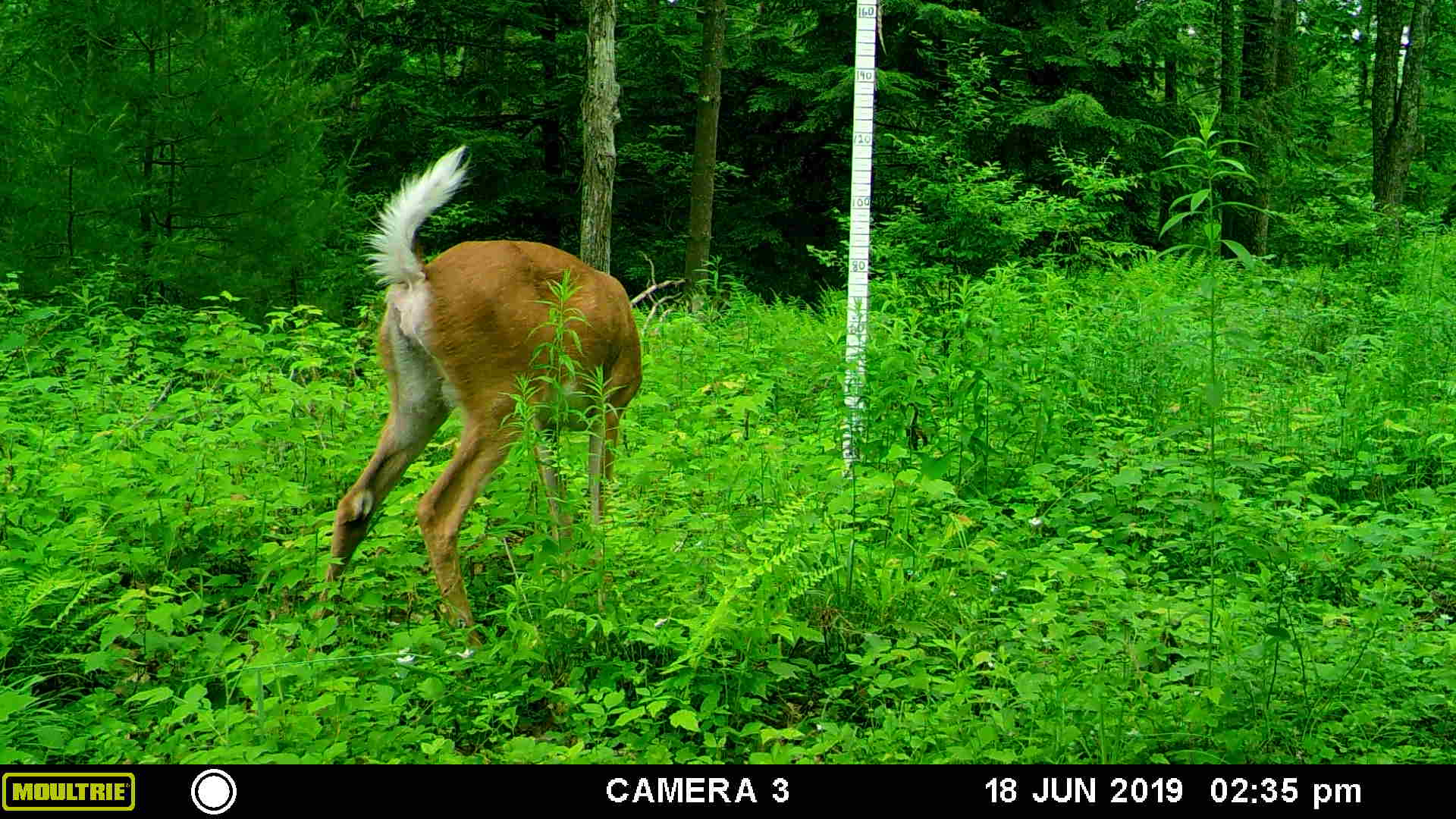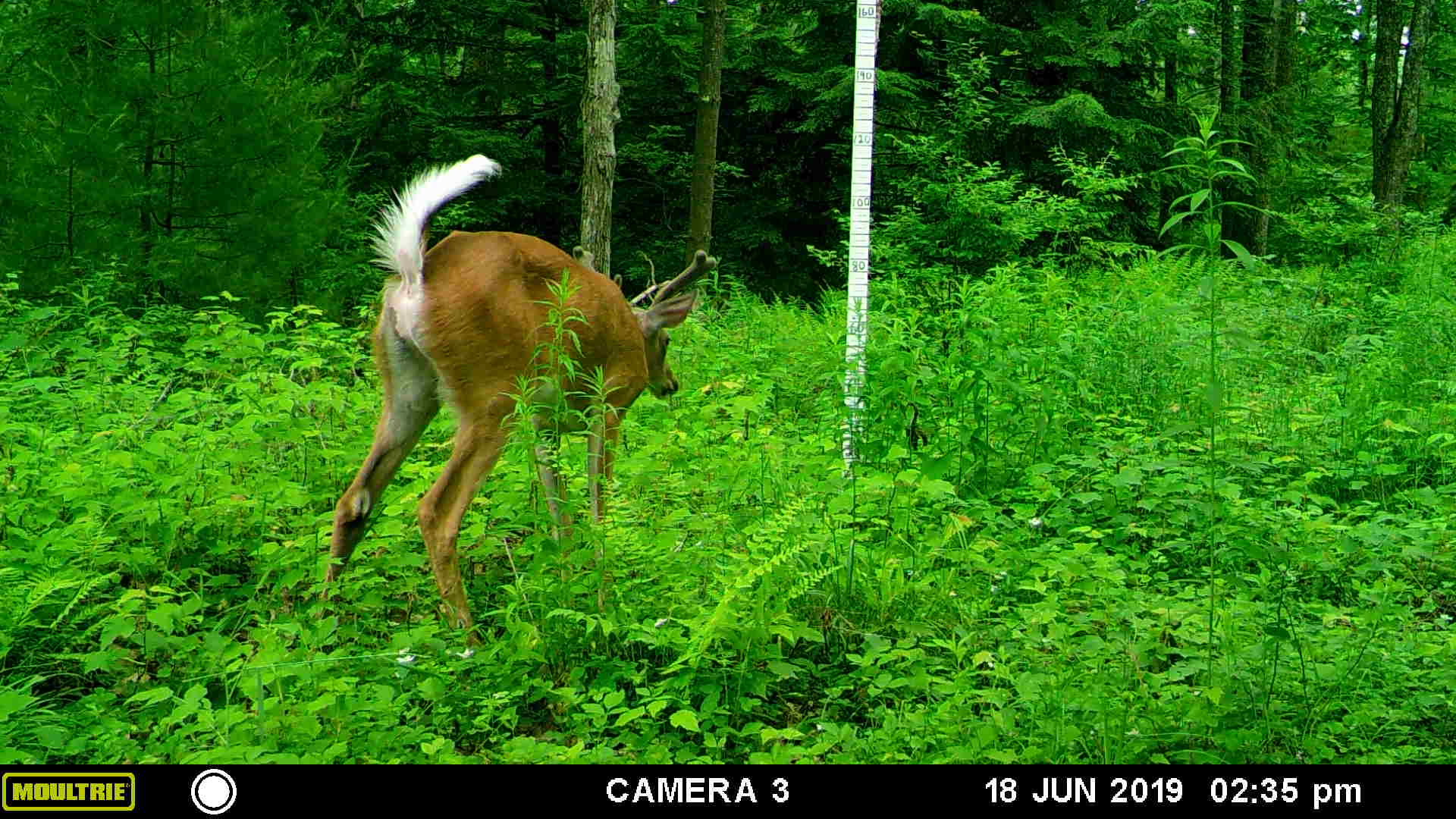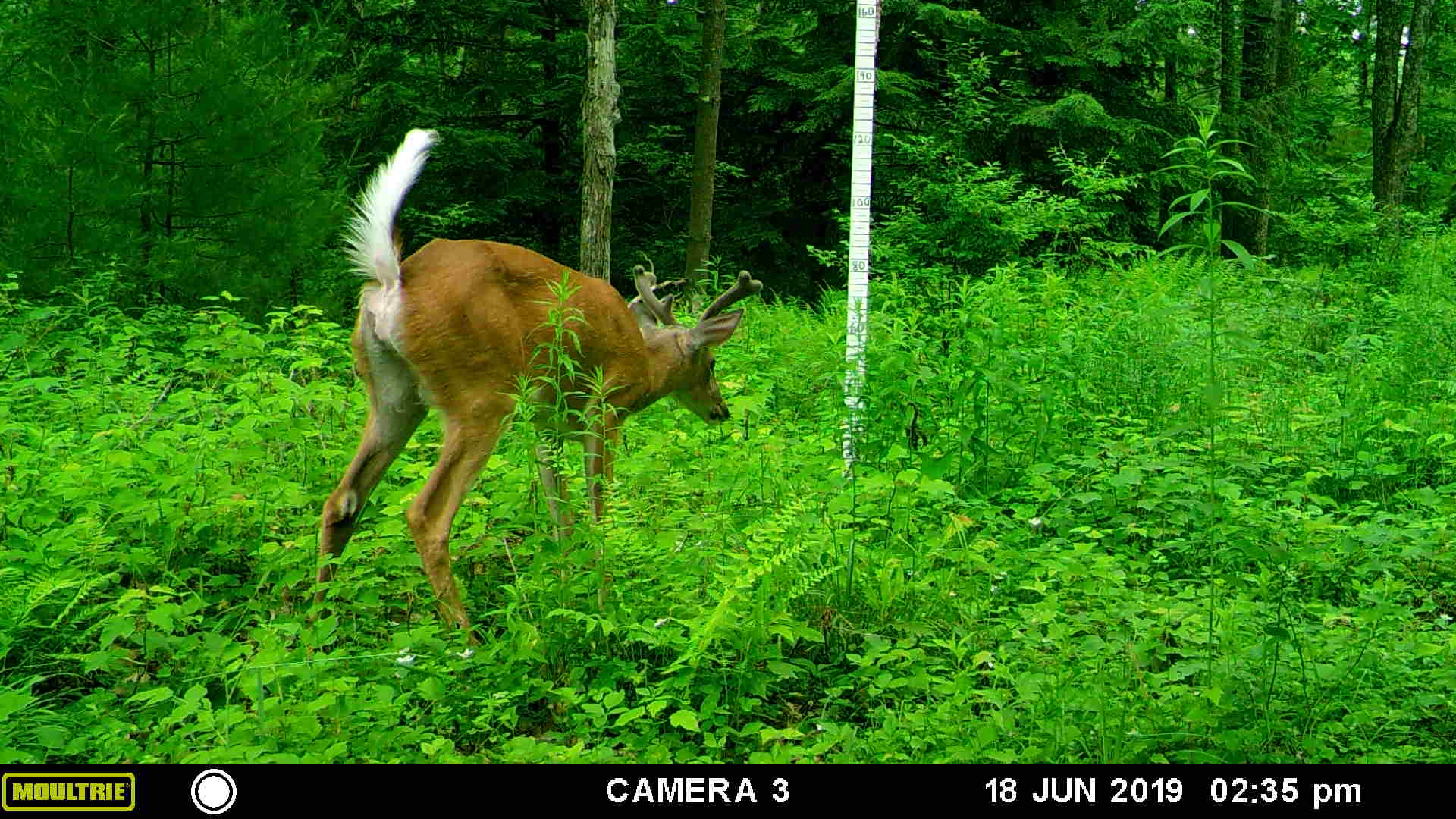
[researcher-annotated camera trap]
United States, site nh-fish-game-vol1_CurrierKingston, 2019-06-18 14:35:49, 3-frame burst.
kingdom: Animalia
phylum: Chordata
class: Mammalia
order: Artiodactyla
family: Cervidae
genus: Odocoileus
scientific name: Odocoileus virginianus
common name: white-tailed deer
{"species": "white-tailed deer (Odocoileus virginianus)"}